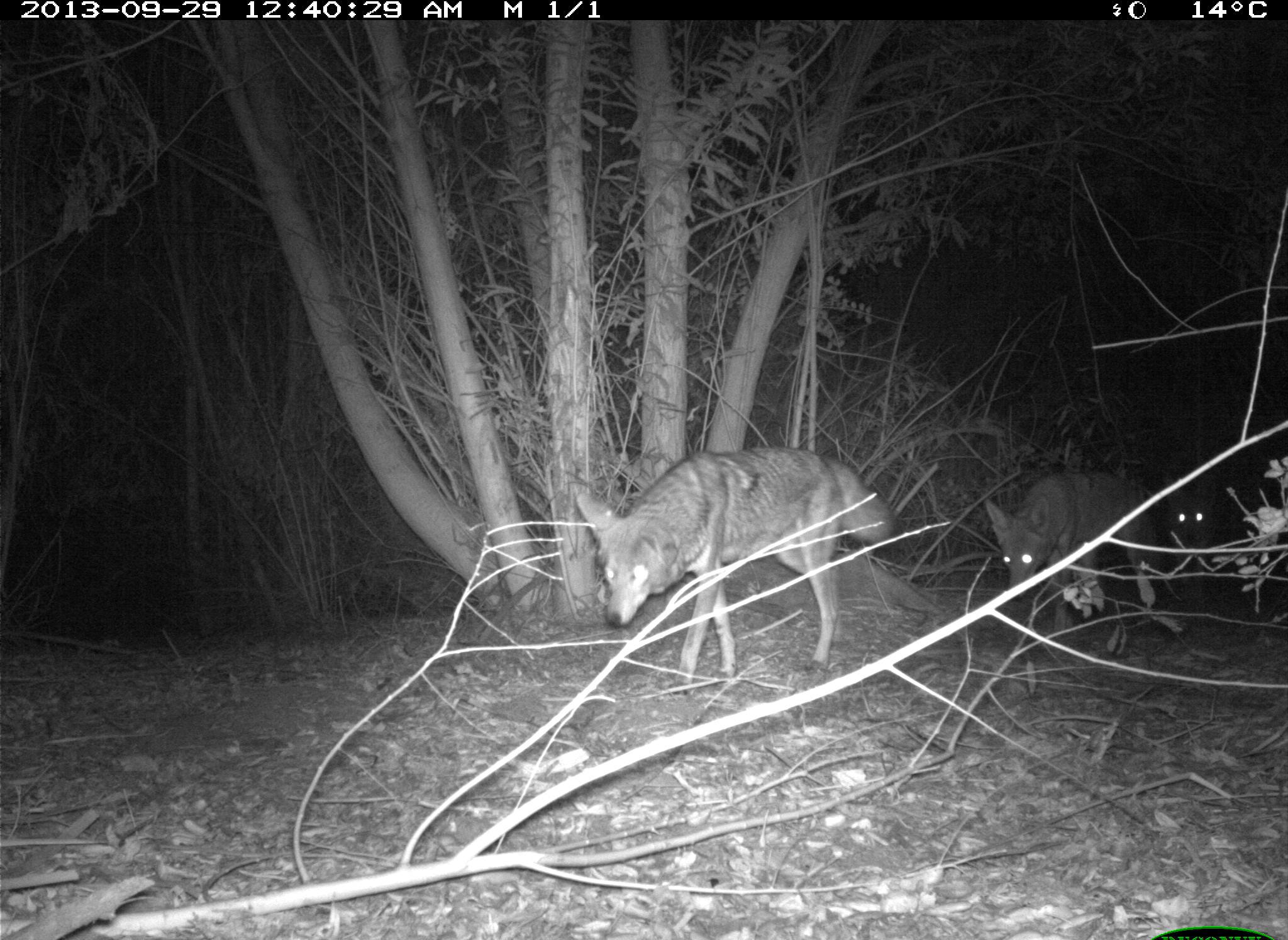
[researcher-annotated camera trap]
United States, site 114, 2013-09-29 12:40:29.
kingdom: Animalia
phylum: Chordata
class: Mammalia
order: Carnivora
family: Canidae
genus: Canis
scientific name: Canis latrans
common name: coyote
Coyote (Canis latrans).